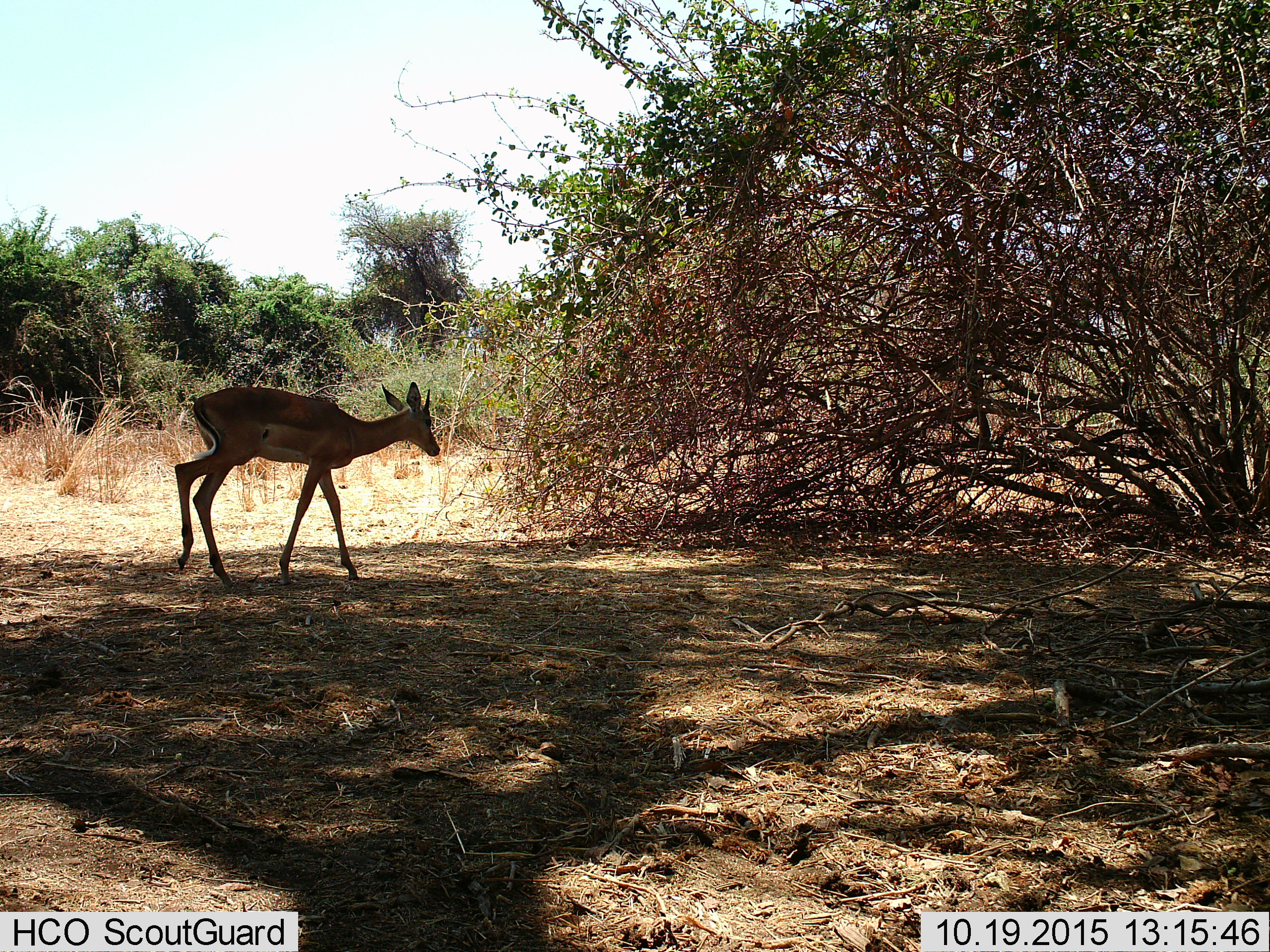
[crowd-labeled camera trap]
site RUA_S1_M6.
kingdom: Animalia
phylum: Chordata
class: Mammalia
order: Artiodactyla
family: Bovidae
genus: Aepyceros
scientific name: Aepyceros melampus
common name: impala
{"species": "impala (Aepyceros melampus)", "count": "1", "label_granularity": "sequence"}